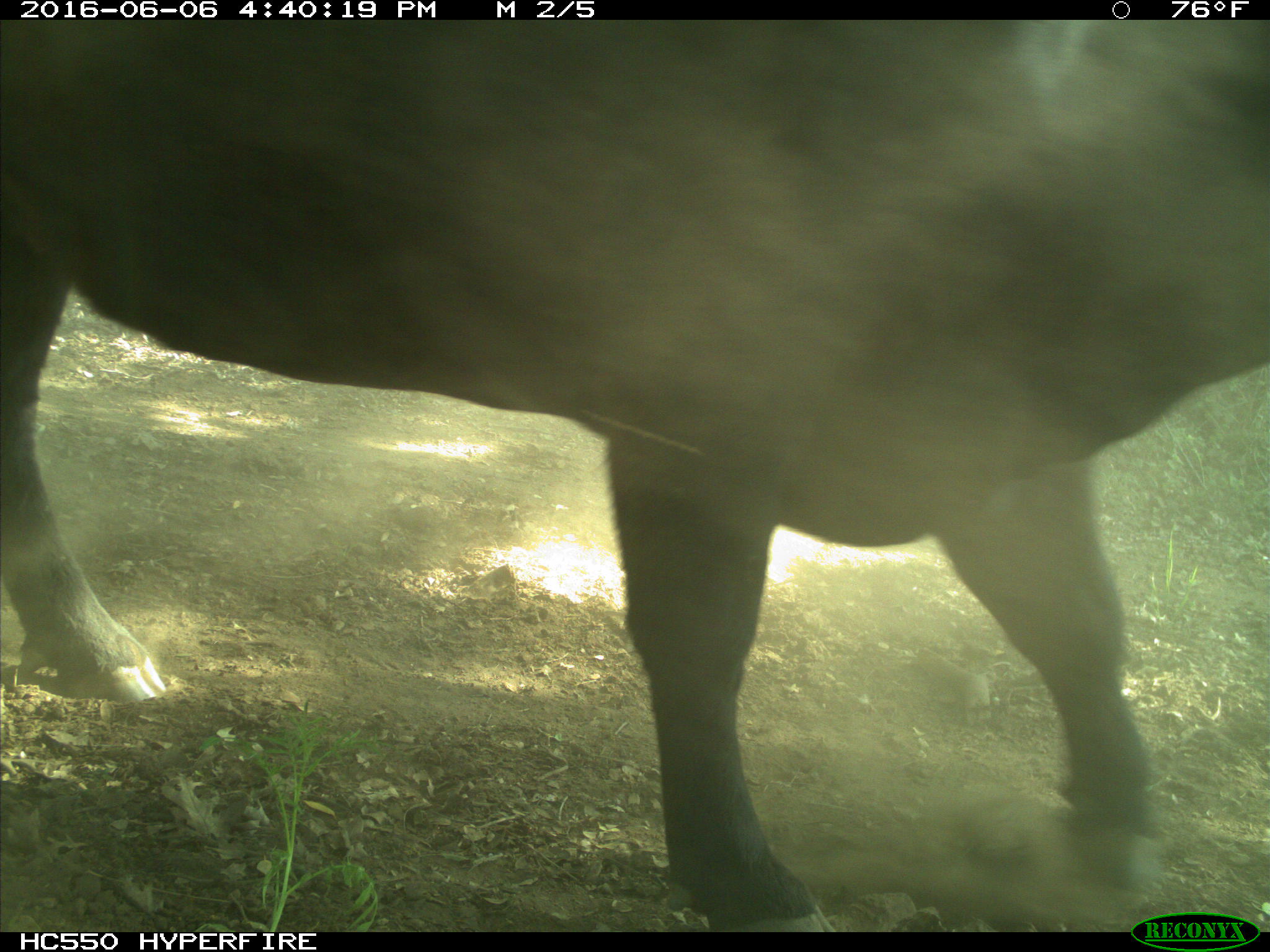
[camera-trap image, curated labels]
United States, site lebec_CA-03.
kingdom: Animalia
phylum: Chordata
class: Mammalia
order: Artiodactyla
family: Bovidae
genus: Bos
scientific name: Bos taurus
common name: domestic cow